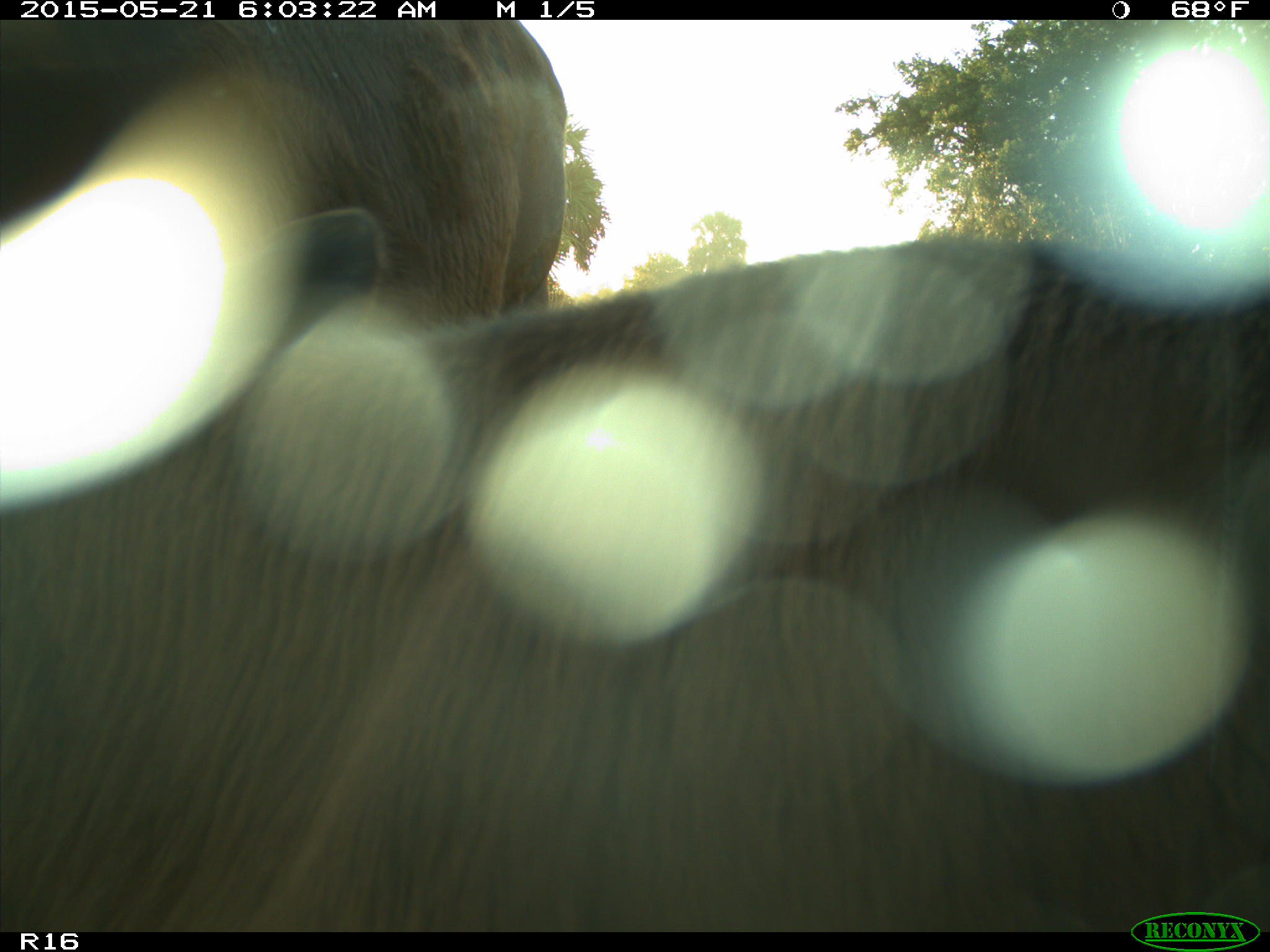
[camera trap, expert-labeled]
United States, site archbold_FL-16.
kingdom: Animalia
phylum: Chordata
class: Mammalia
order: Artiodactyla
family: Bovidae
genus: Bos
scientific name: Bos taurus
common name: domestic cow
Bos taurus (domestic cow).